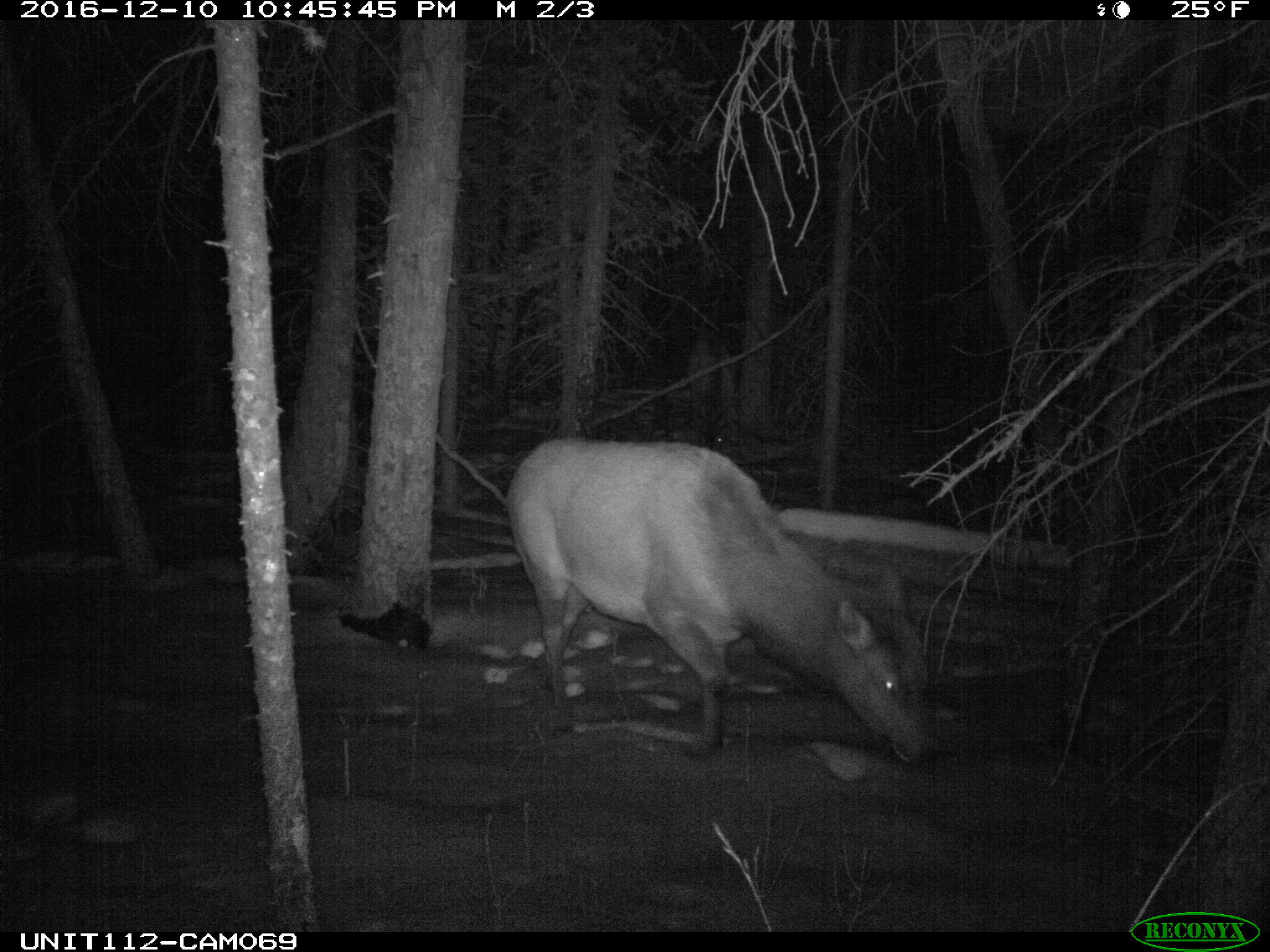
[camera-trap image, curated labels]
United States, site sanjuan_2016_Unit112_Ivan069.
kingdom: Animalia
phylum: Chordata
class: Mammalia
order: Artiodactyla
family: Cervidae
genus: Cervus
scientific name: Cervus elaphus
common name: red deer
Cervus elaphus (red deer).